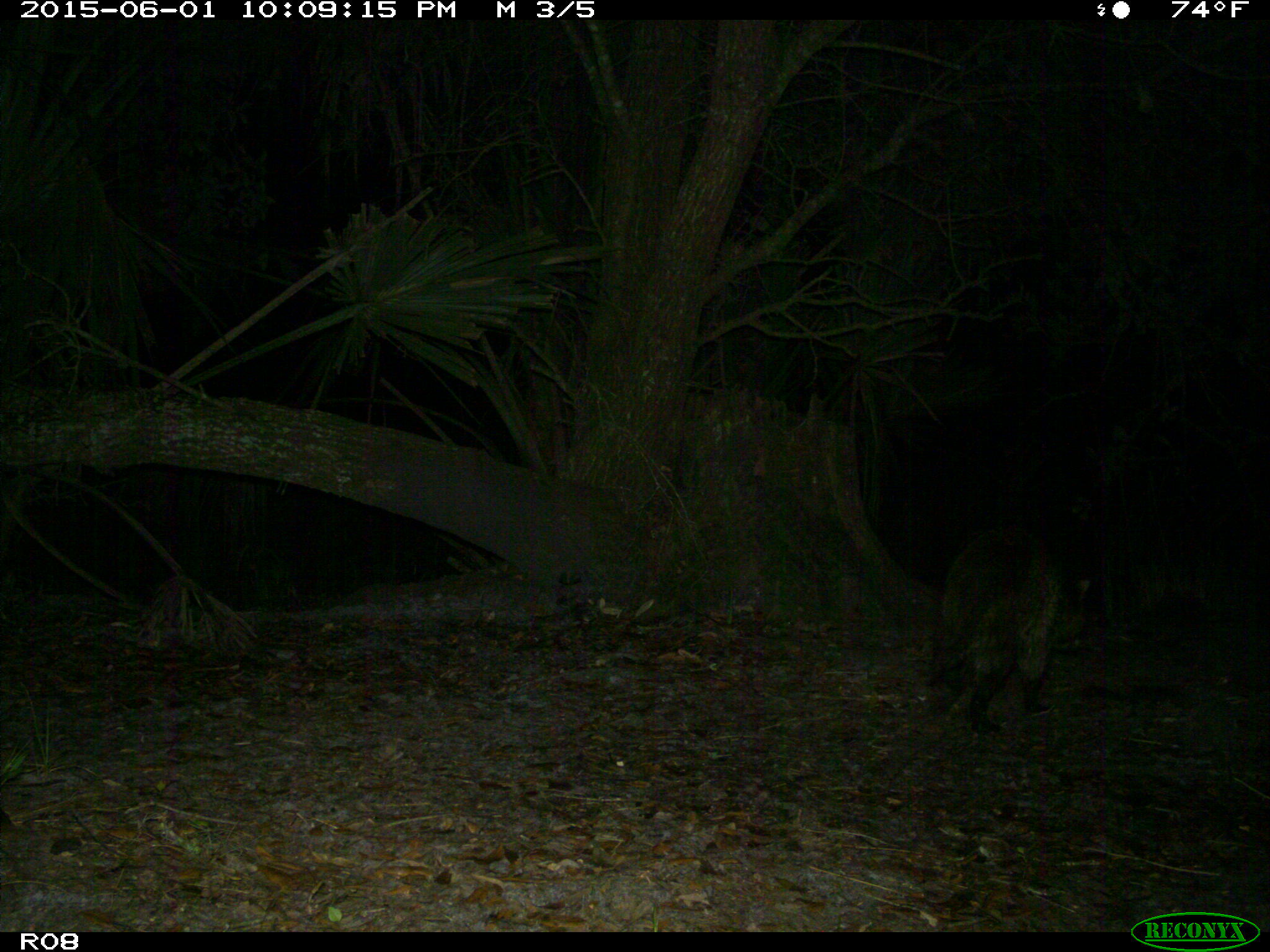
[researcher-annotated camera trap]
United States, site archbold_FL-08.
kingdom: Animalia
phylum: Chordata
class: Mammalia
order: Carnivora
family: Procyonidae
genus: Procyon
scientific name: Procyon lotor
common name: common raccoon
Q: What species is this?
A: Procyon lotor (common raccoon).